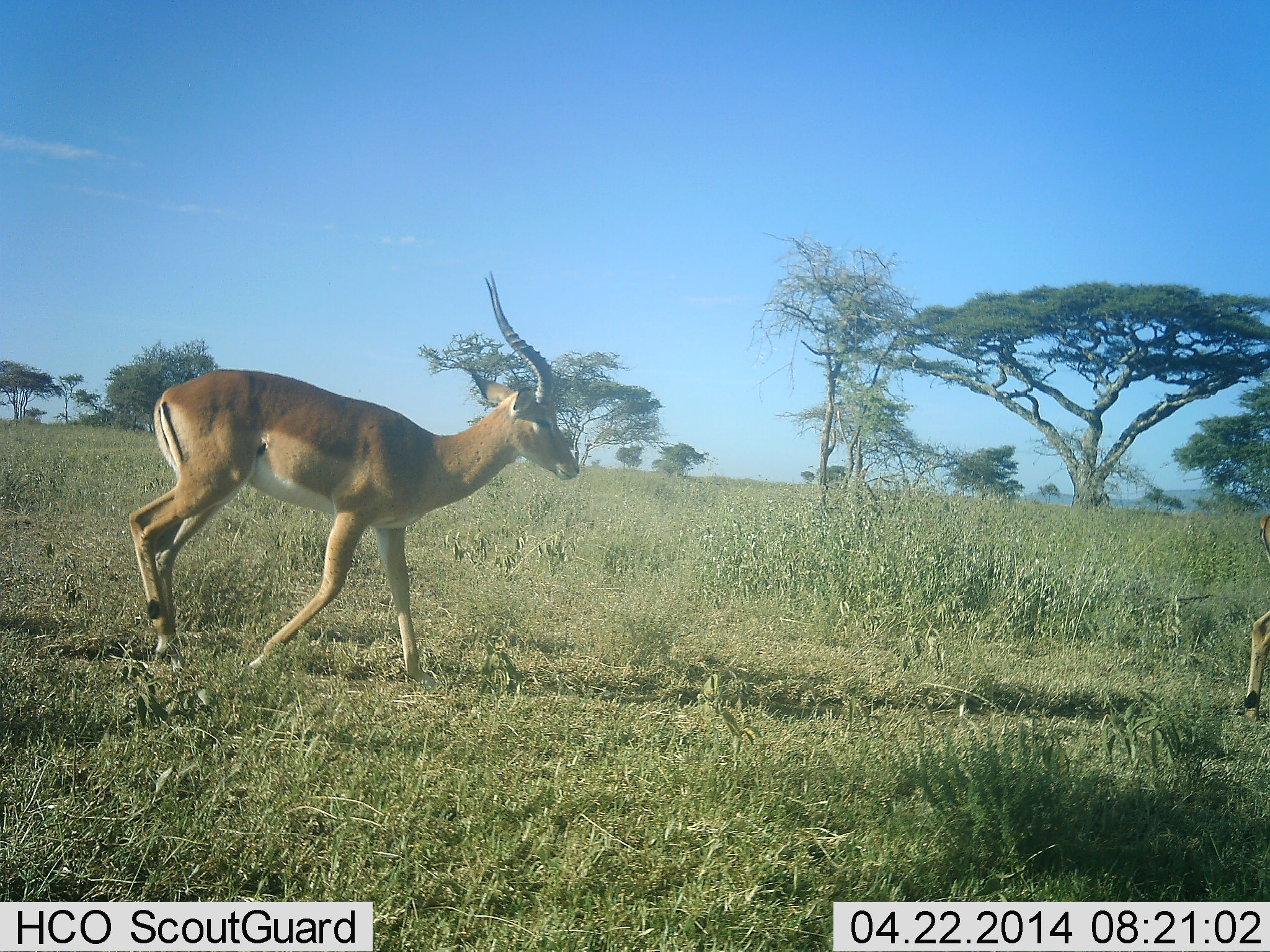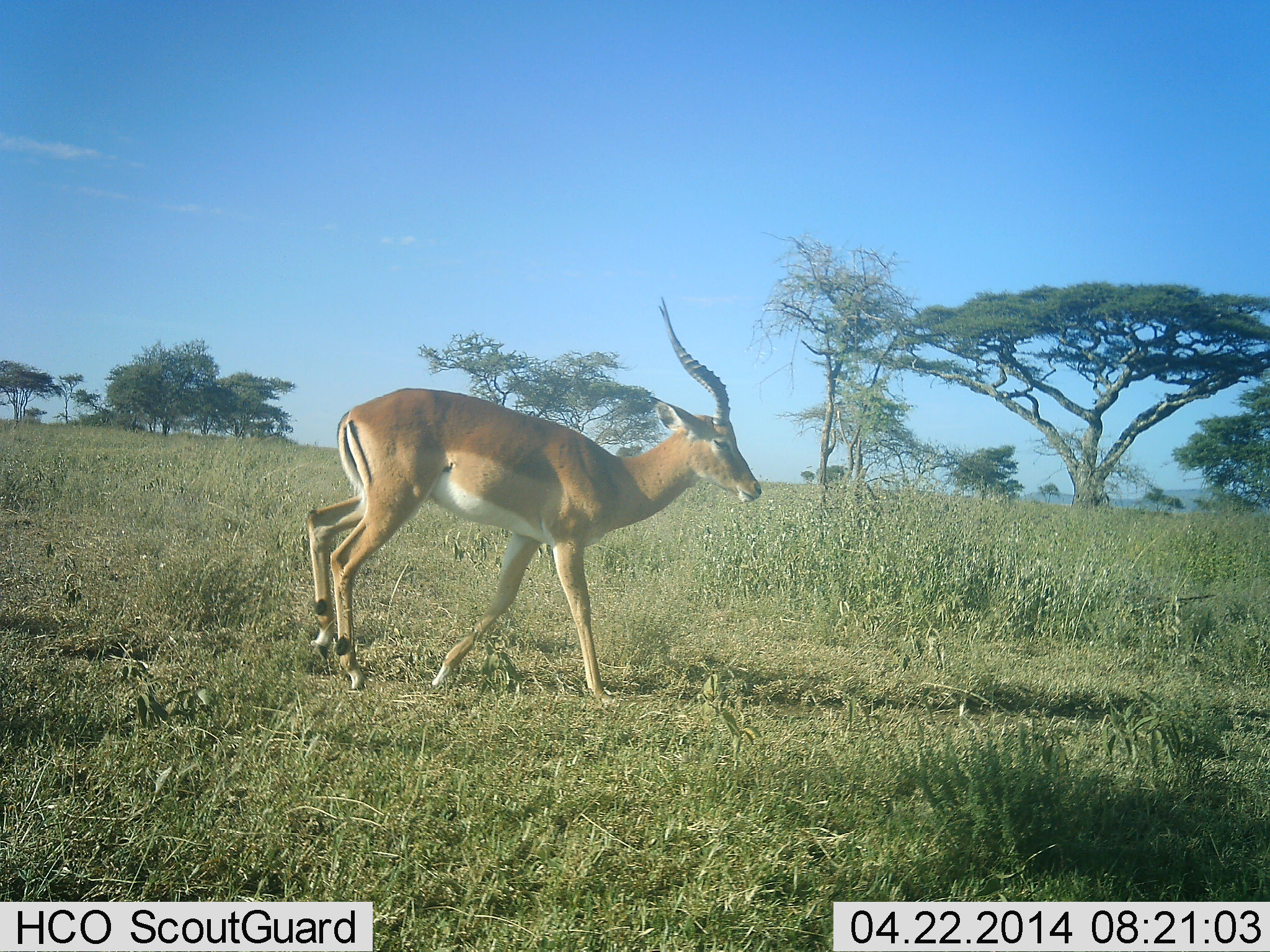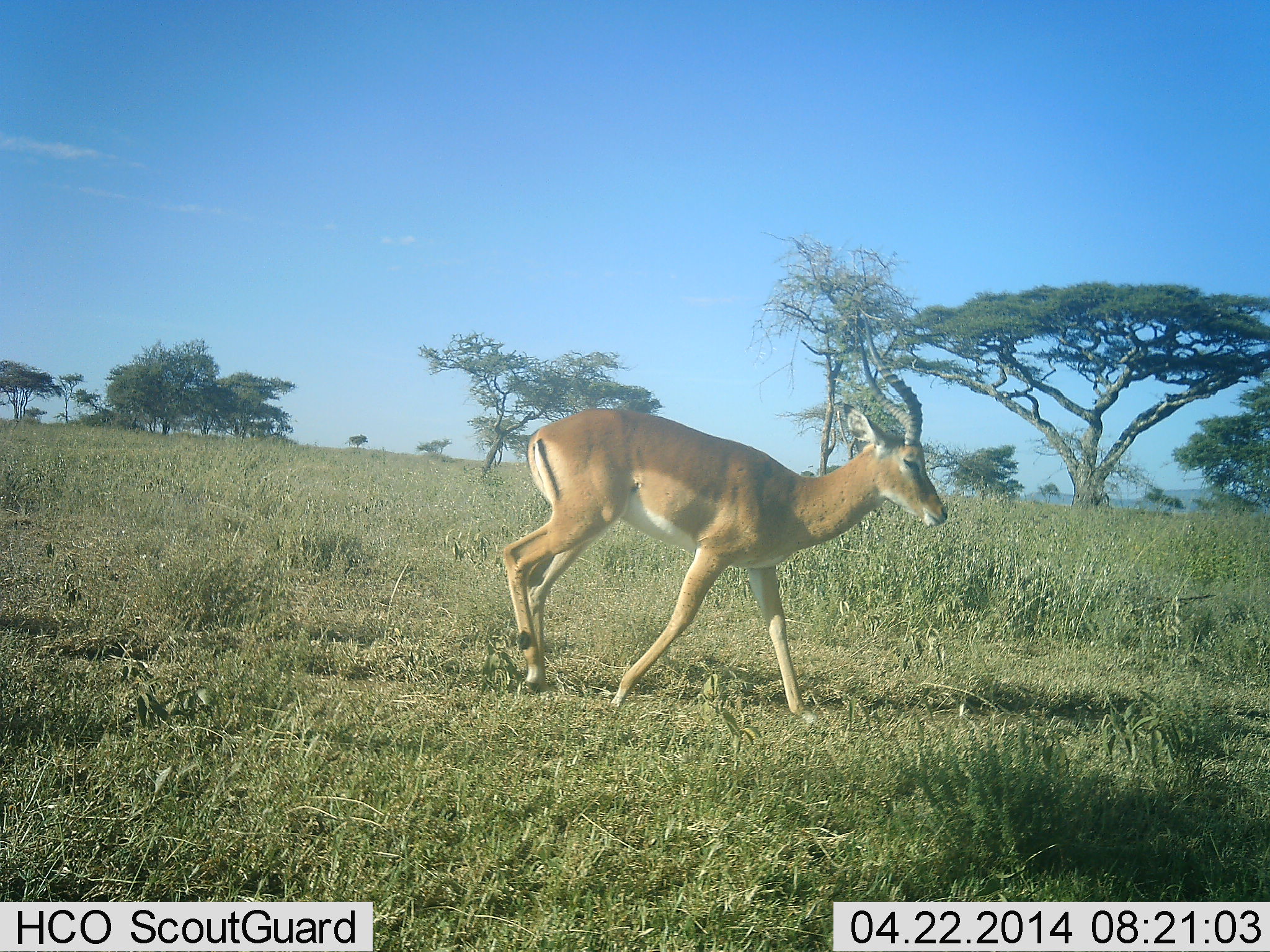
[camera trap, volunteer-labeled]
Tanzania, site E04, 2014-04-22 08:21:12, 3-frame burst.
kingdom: Animalia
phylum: Chordata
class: Mammalia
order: Artiodactyla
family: Bovidae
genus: Aepyceros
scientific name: Aepyceros melampus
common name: impala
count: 2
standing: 0%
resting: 10%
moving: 100%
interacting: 0%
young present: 0%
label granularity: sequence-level